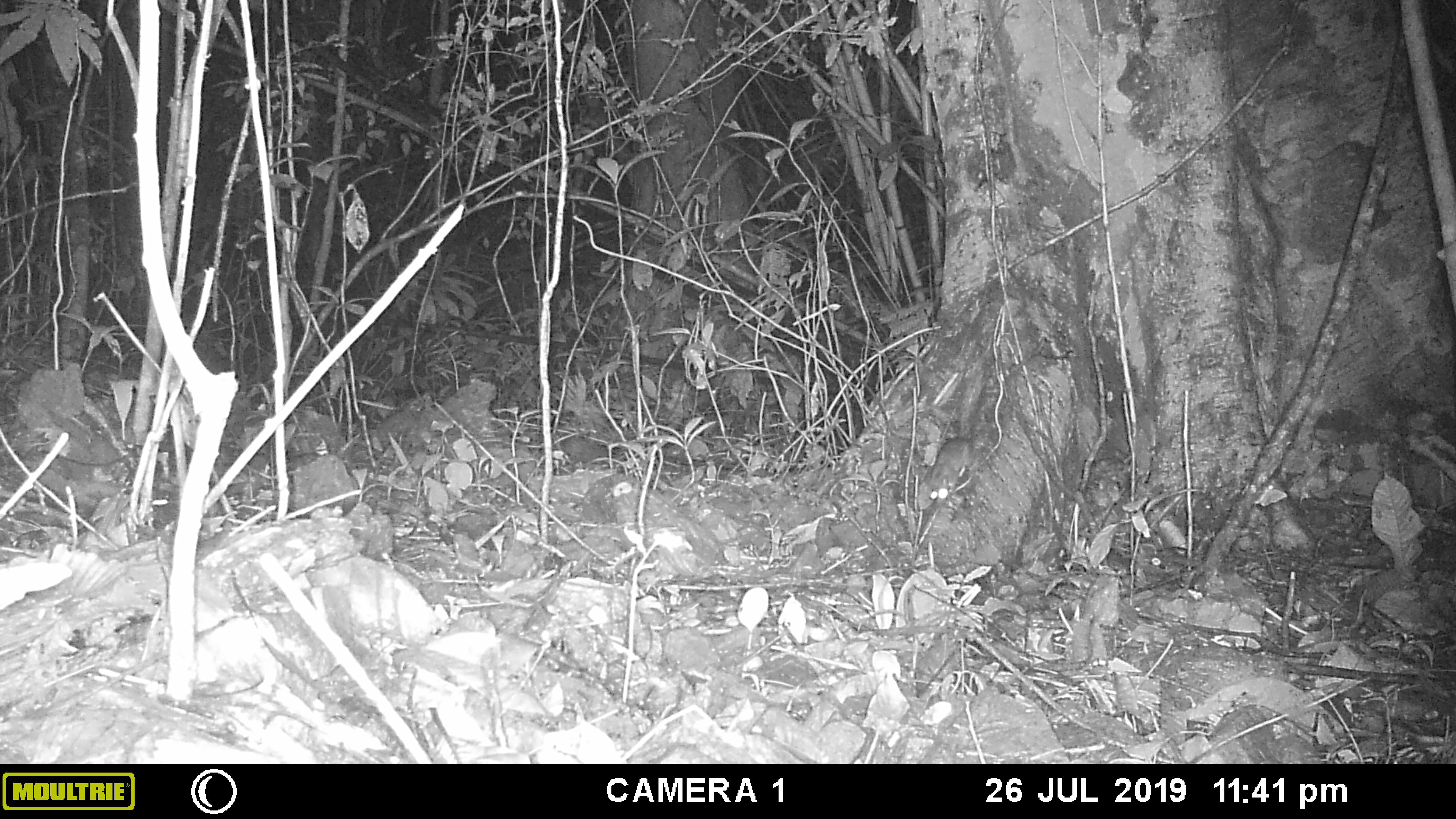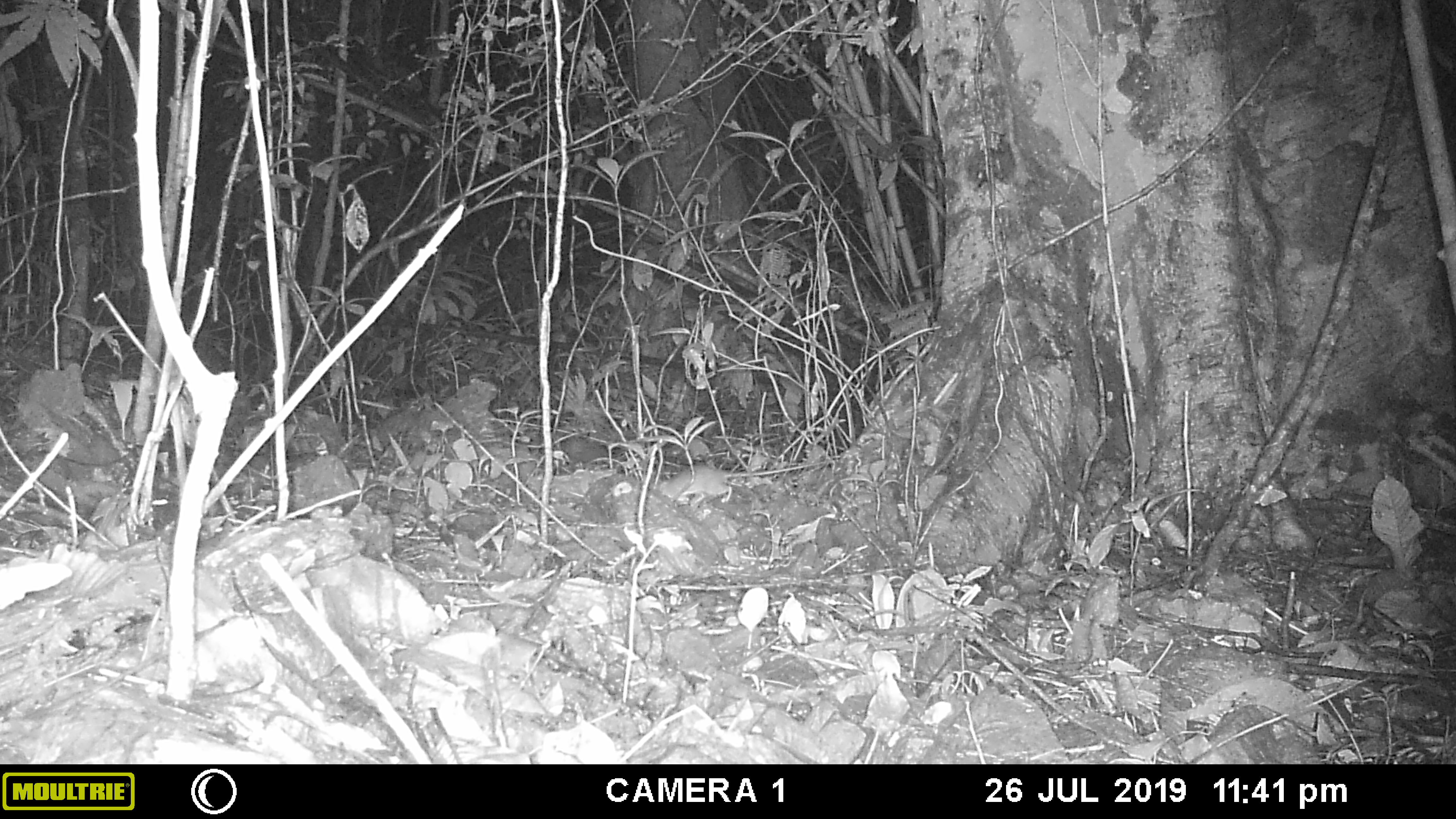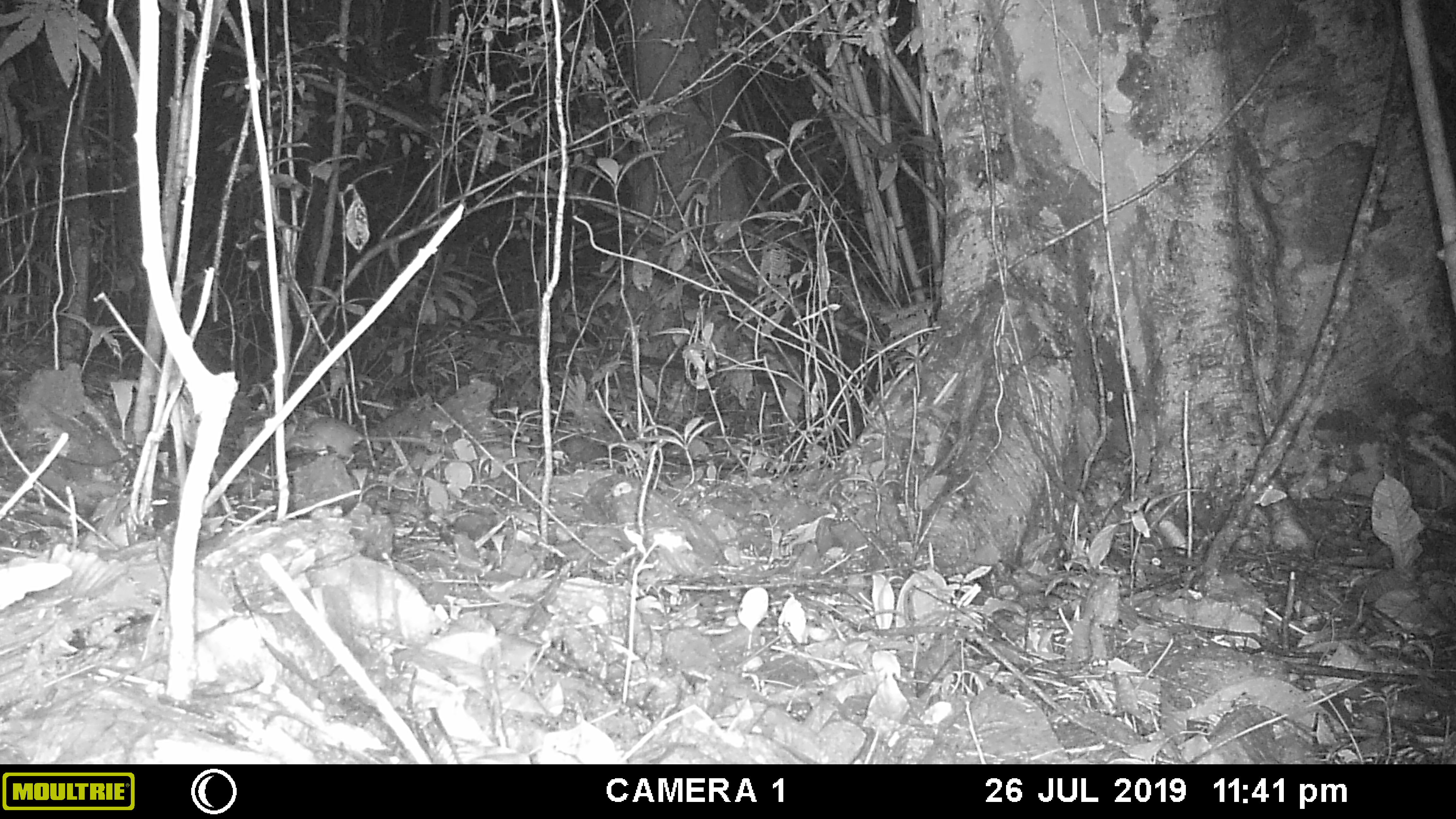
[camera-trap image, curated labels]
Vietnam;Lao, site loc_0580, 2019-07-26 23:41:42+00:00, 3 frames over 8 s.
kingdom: Animalia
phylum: Chordata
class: Mammalia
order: Rodentia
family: Muridae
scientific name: Muridae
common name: old-world mice and rats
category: unidentified murid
Unidentified murid (old-world mice and rats) (Muridae). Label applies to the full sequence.